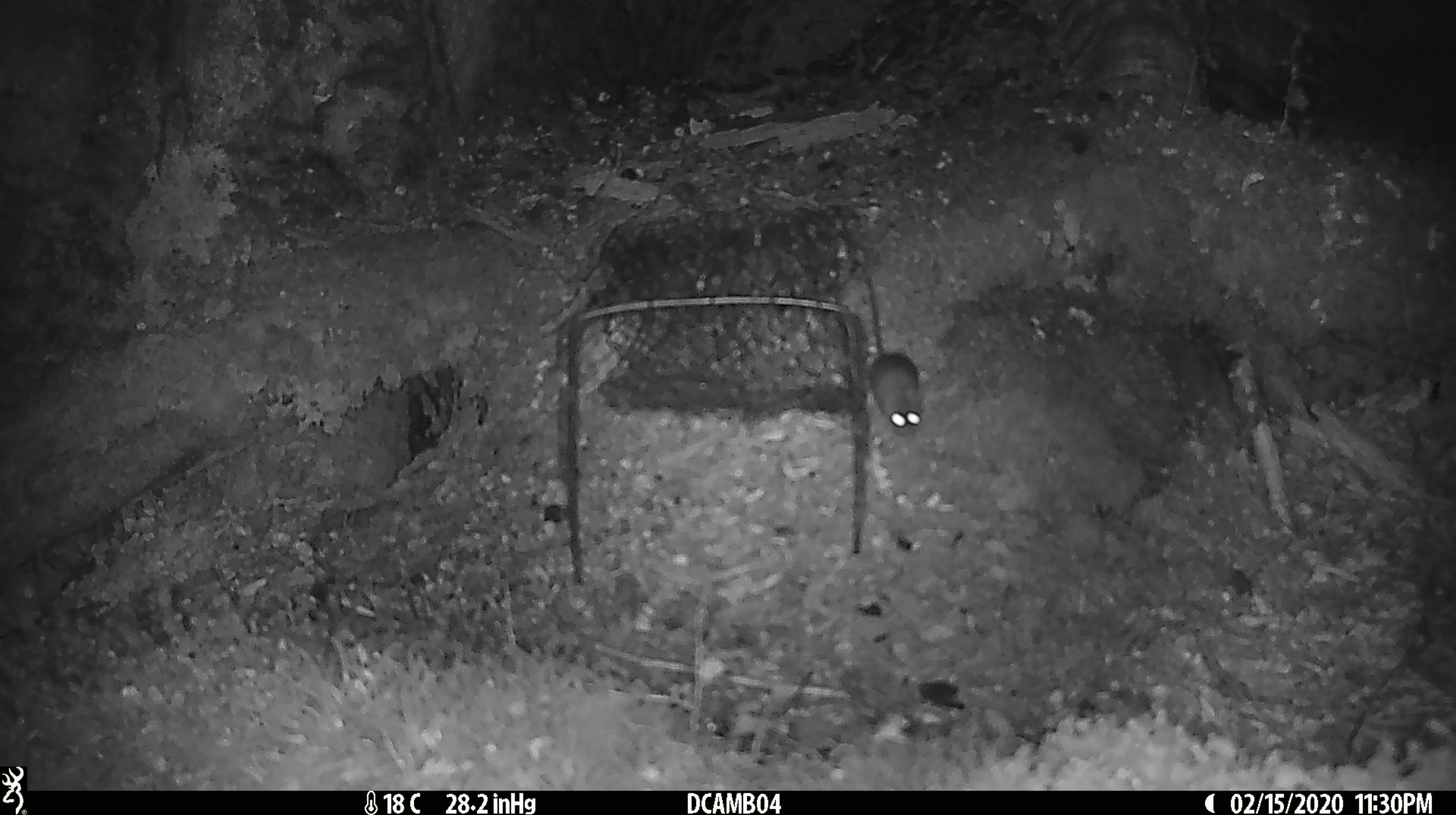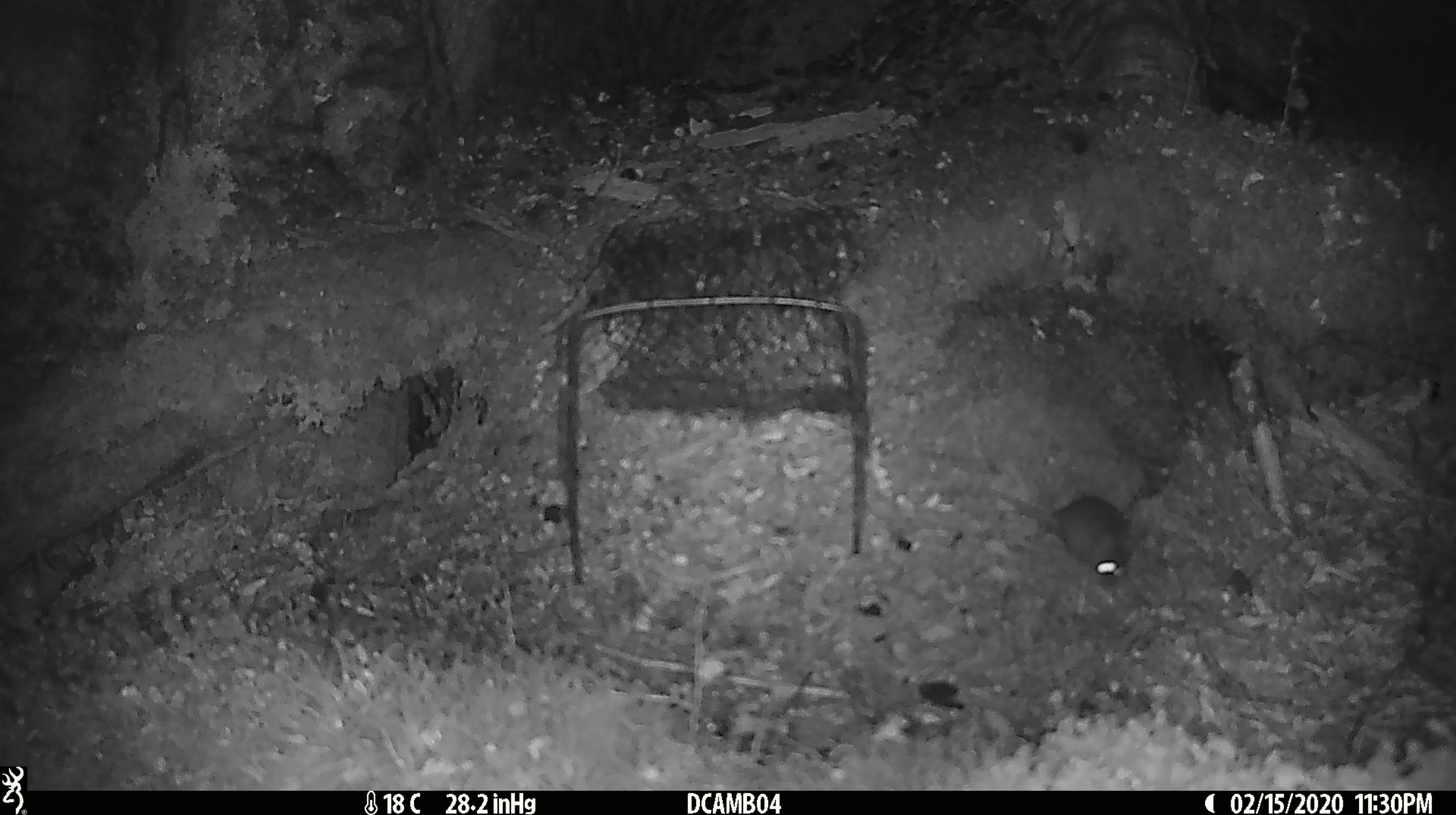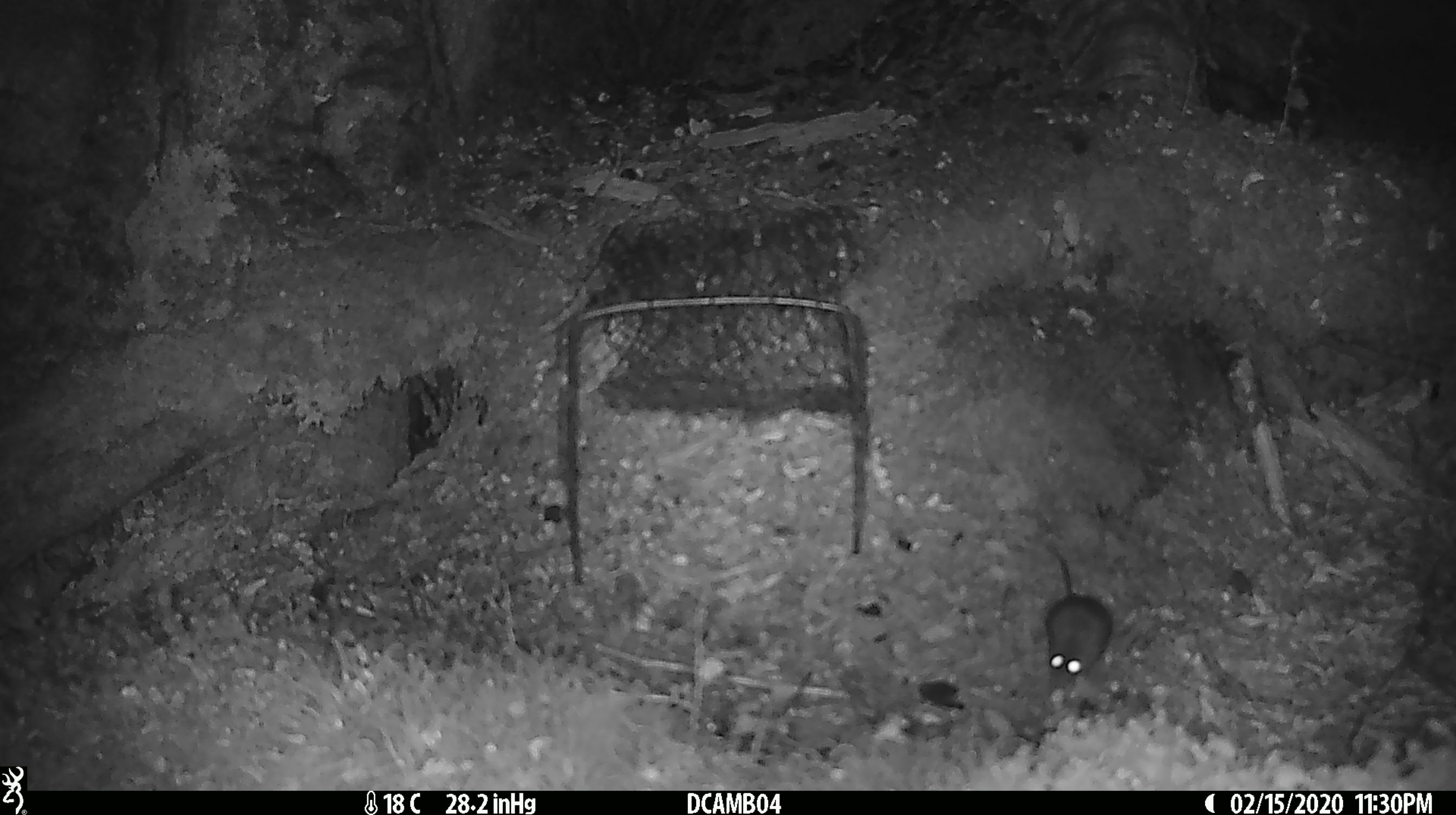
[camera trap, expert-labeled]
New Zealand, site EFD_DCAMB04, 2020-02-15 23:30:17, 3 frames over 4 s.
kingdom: Animalia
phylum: Chordata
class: Mammalia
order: Rodentia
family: Muridae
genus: Mus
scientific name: Mus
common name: mouse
Mouse (Mus).